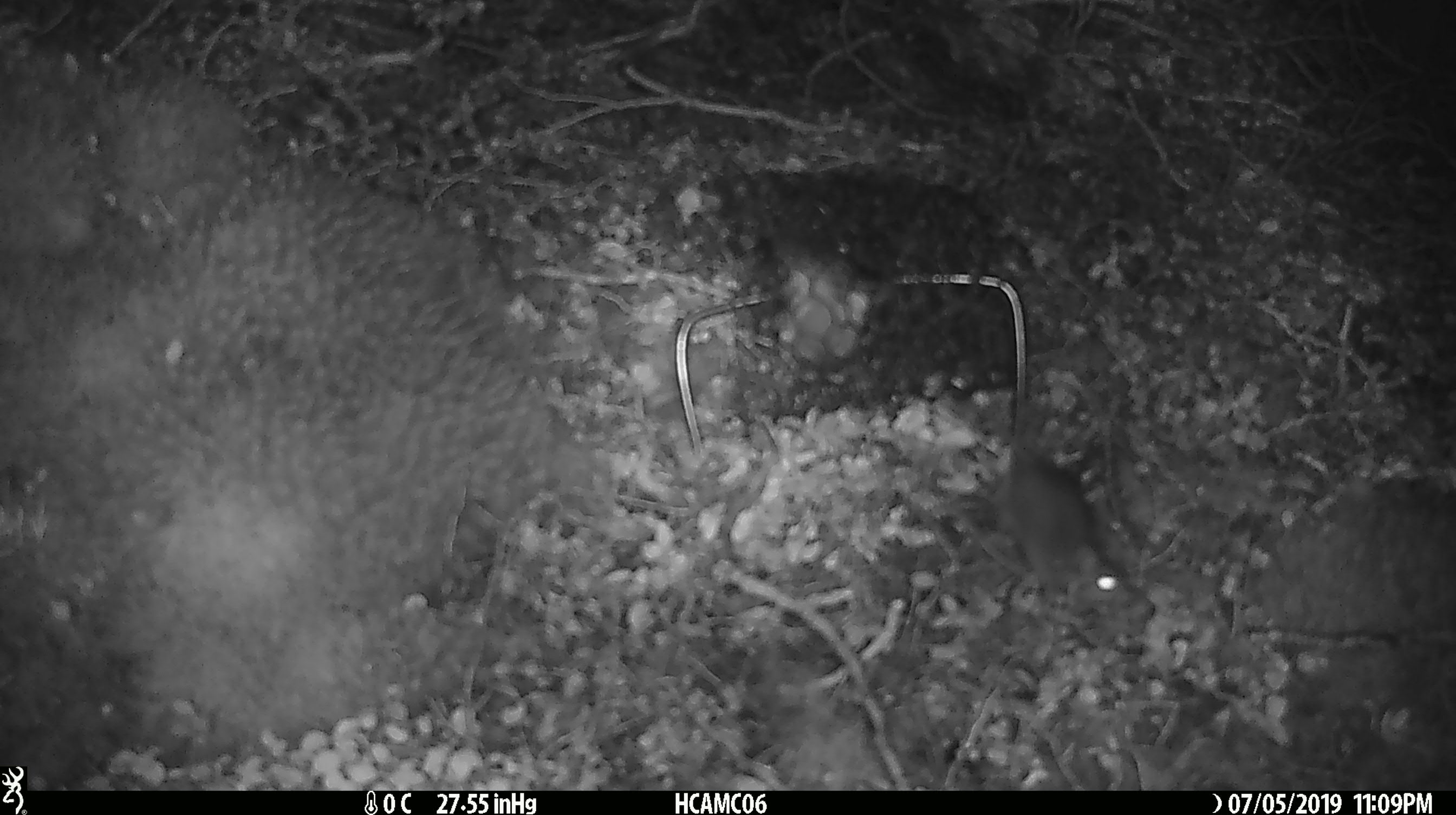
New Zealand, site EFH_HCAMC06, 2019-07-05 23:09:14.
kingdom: Animalia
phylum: Chordata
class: Mammalia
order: Rodentia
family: Muridae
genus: Mus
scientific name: Mus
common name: mouse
Mouse (Mus).